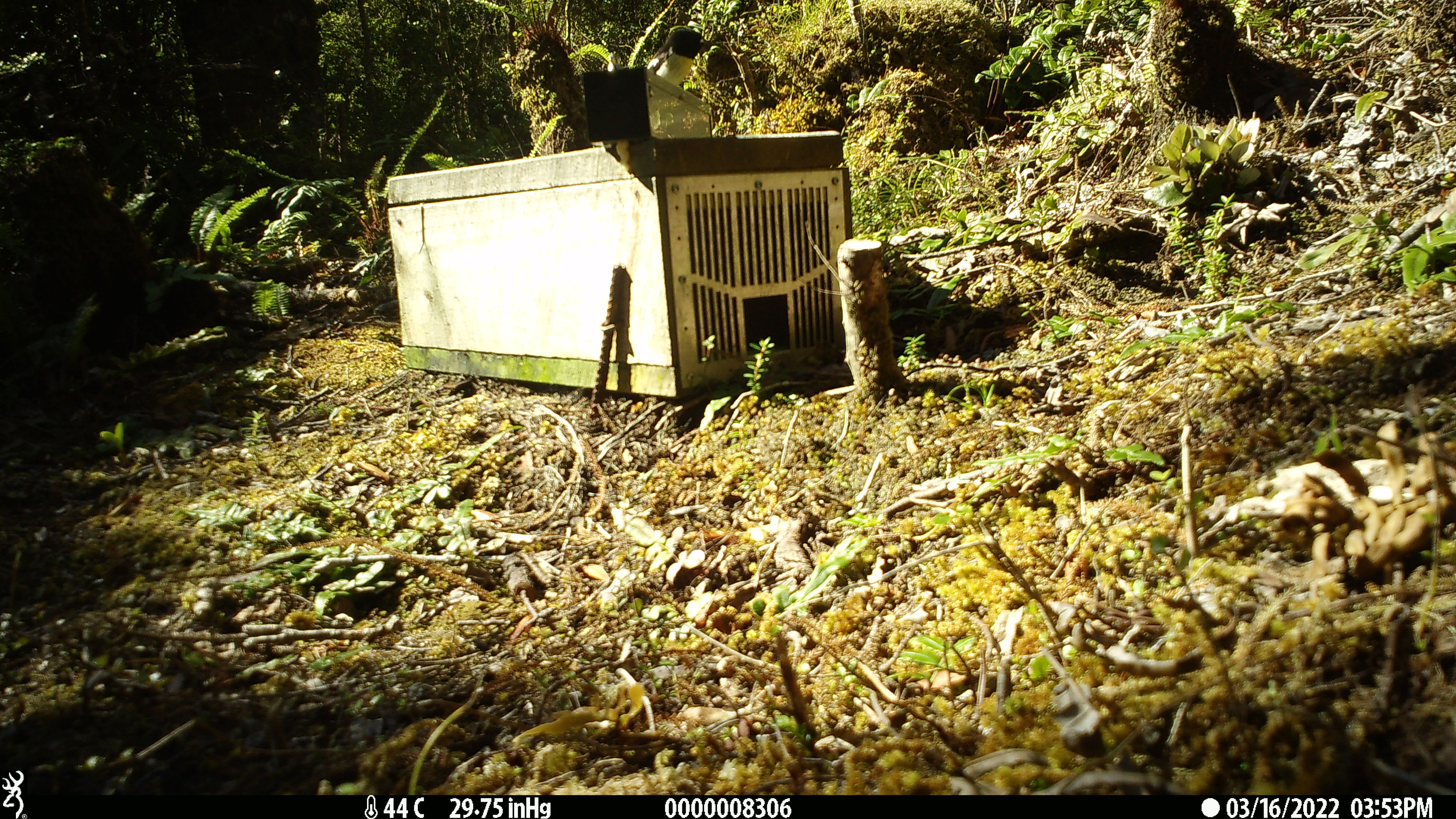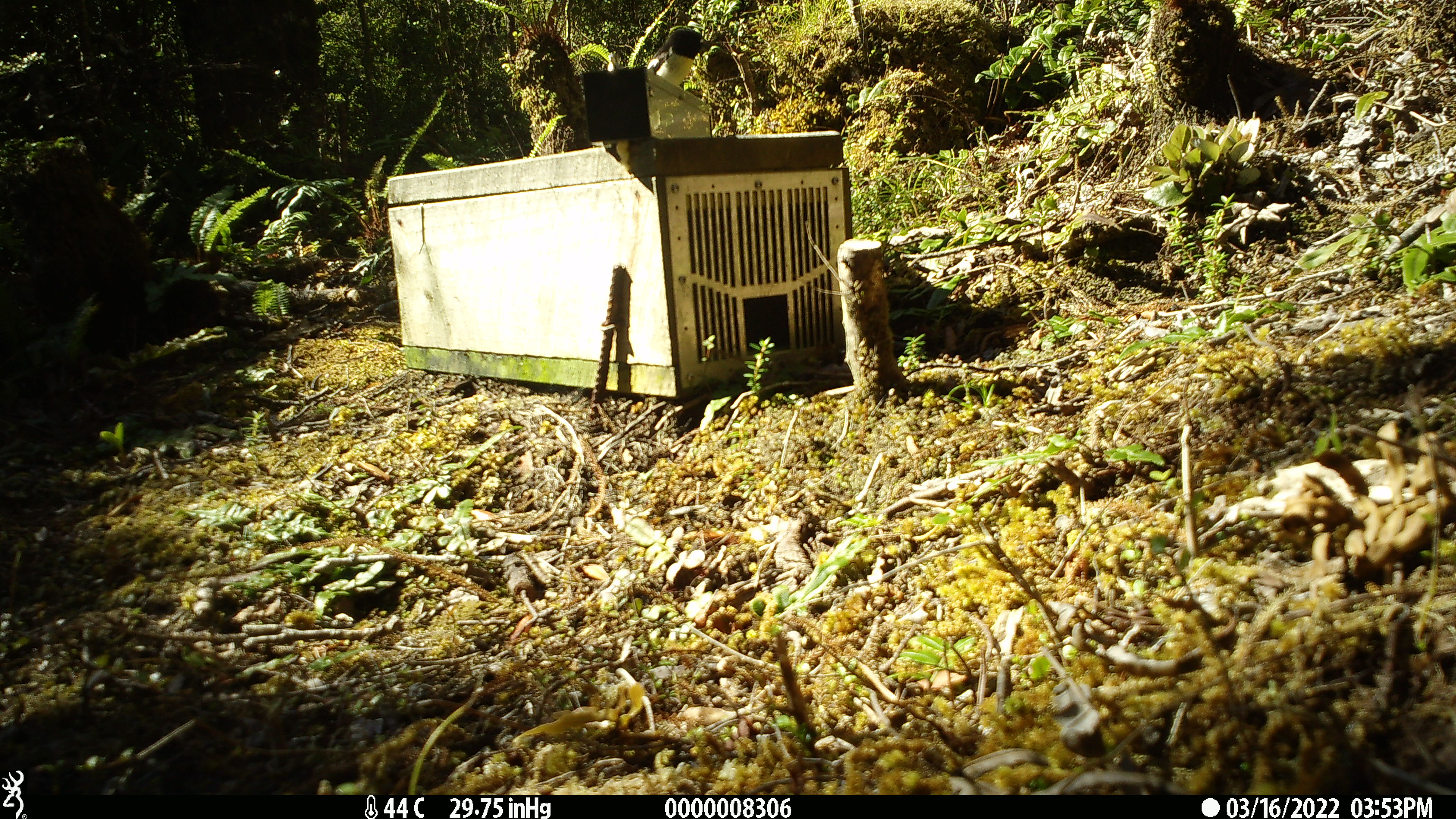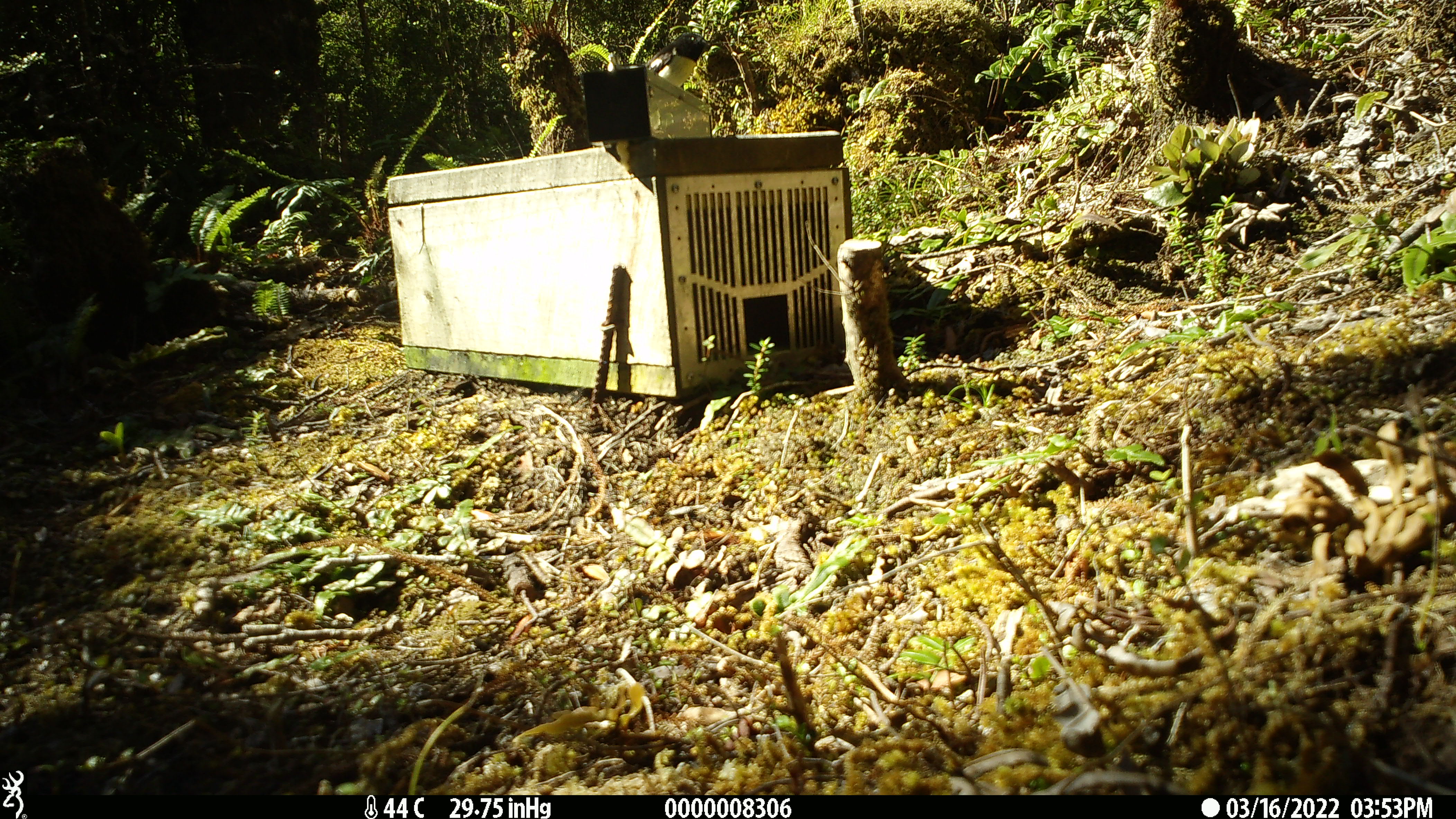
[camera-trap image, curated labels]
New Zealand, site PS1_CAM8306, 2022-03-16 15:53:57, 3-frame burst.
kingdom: Animalia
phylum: Chordata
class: Aves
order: Passeriformes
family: Petroicidae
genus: Petroica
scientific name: Petroica macrocephala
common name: tomtit